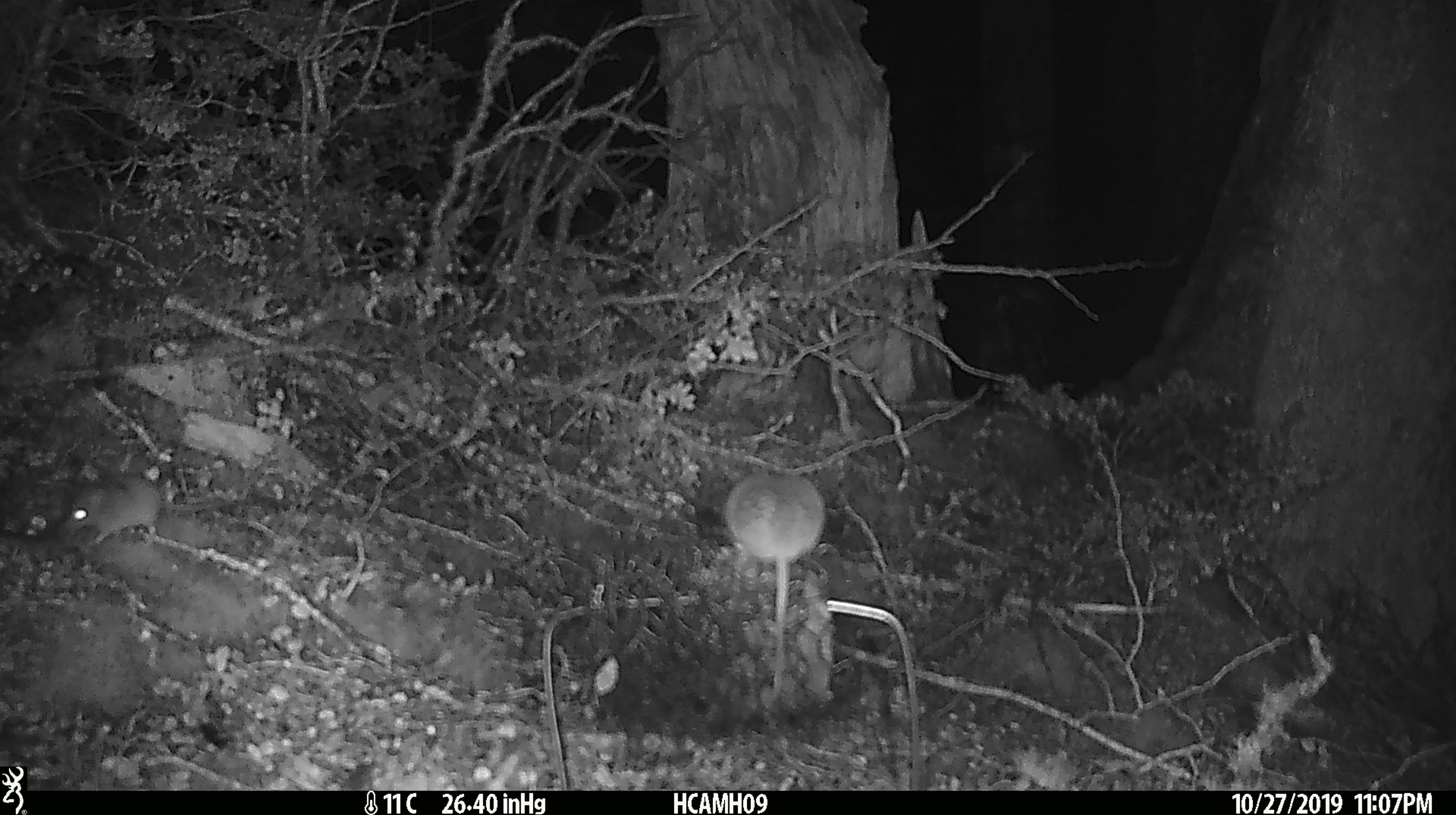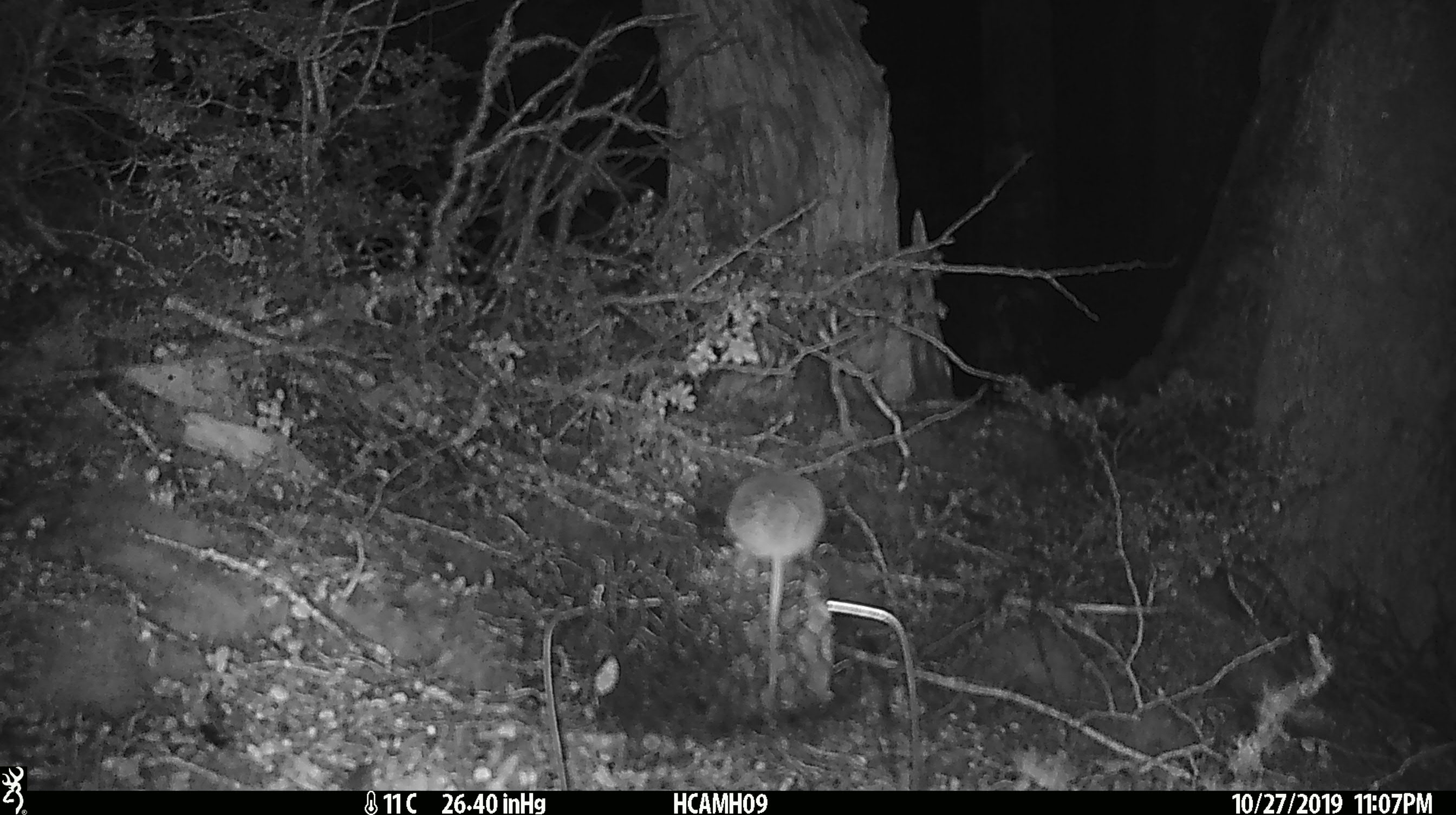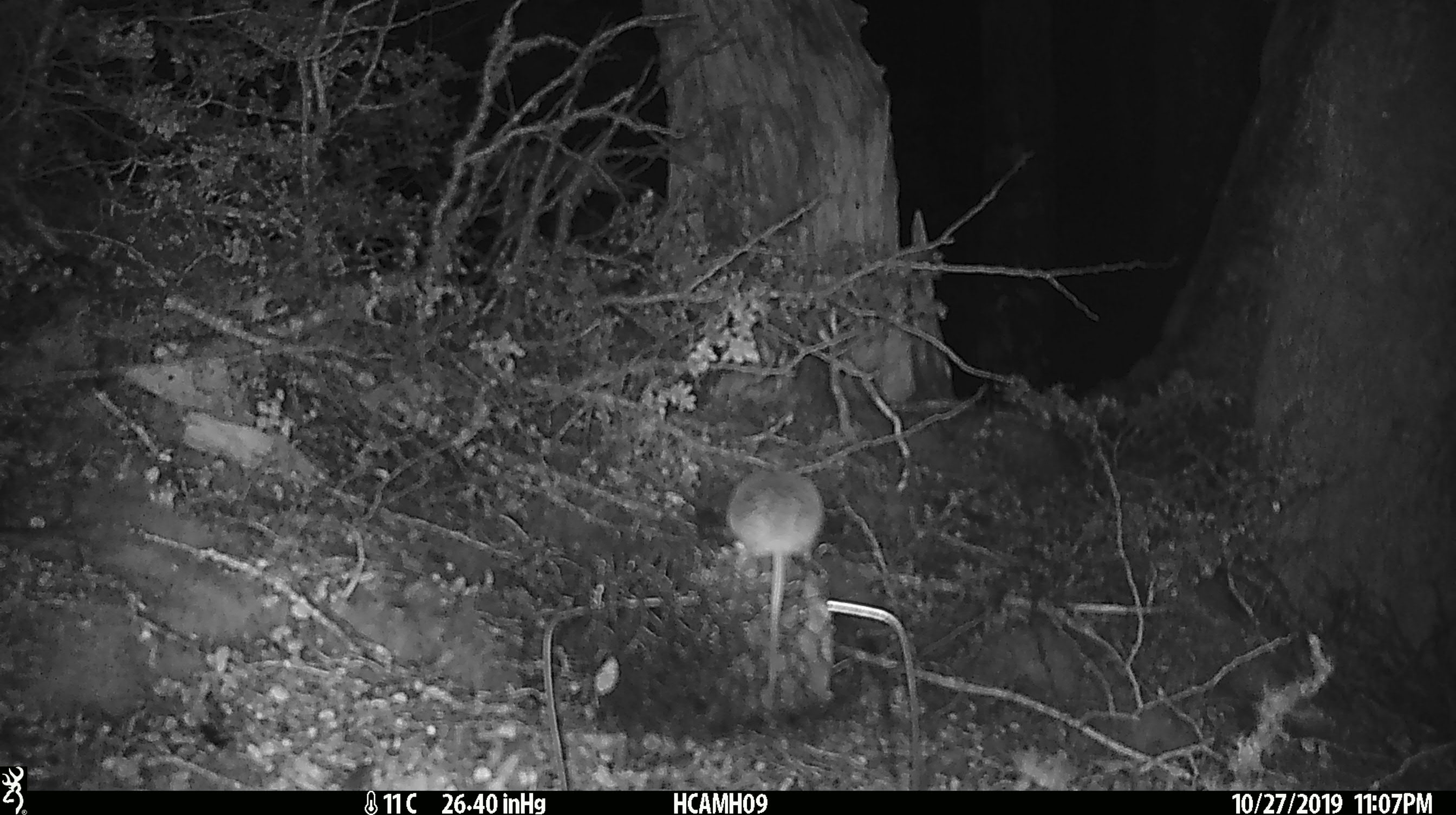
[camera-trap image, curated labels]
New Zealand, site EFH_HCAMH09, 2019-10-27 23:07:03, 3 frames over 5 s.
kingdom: Animalia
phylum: Chordata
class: Mammalia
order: Rodentia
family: Muridae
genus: Mus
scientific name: Mus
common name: mouse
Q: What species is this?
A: Mouse (Mus).